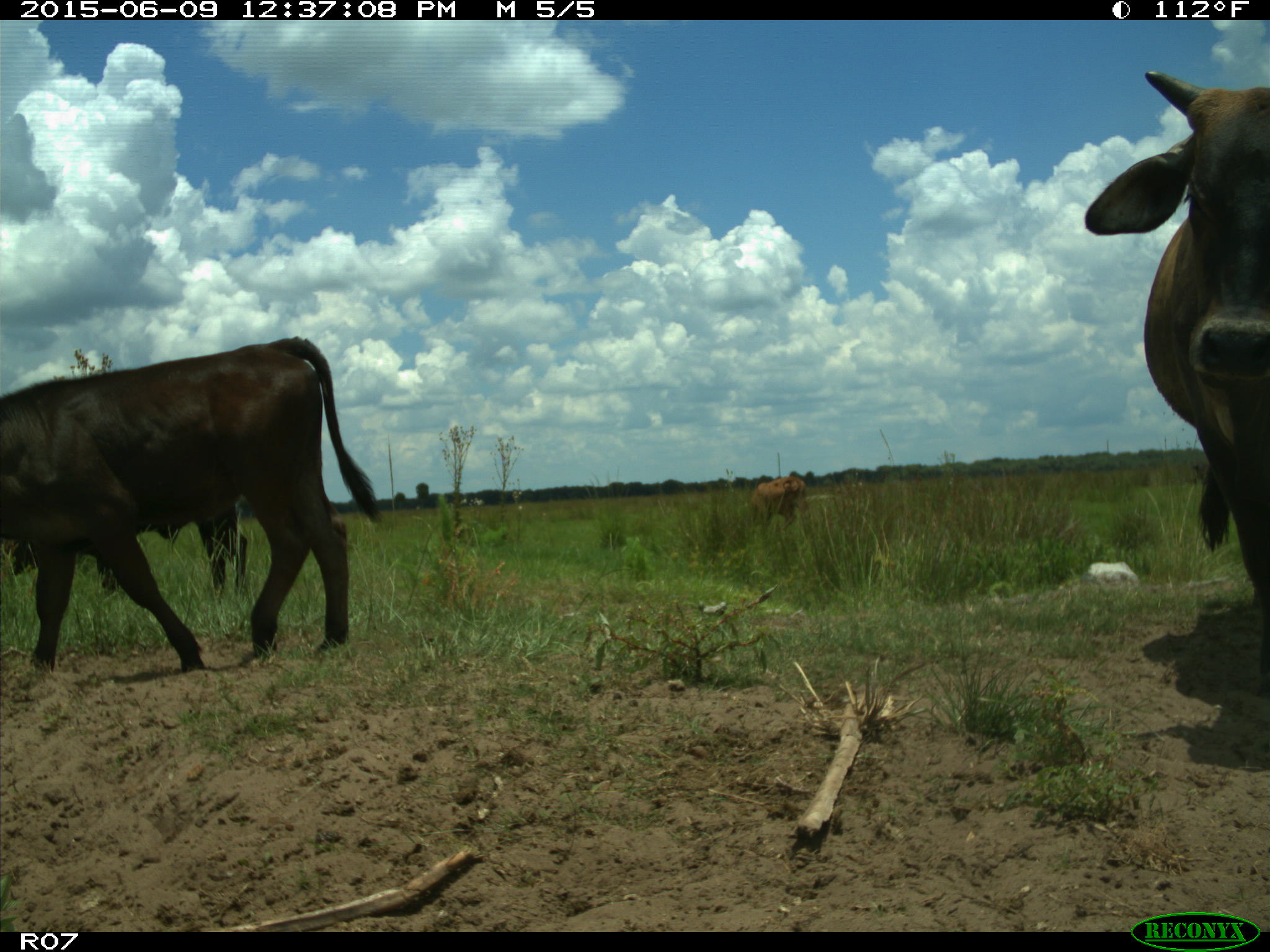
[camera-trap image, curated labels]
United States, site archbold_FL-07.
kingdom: Animalia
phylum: Chordata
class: Mammalia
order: Artiodactyla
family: Bovidae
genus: Bos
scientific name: Bos taurus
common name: domestic cow